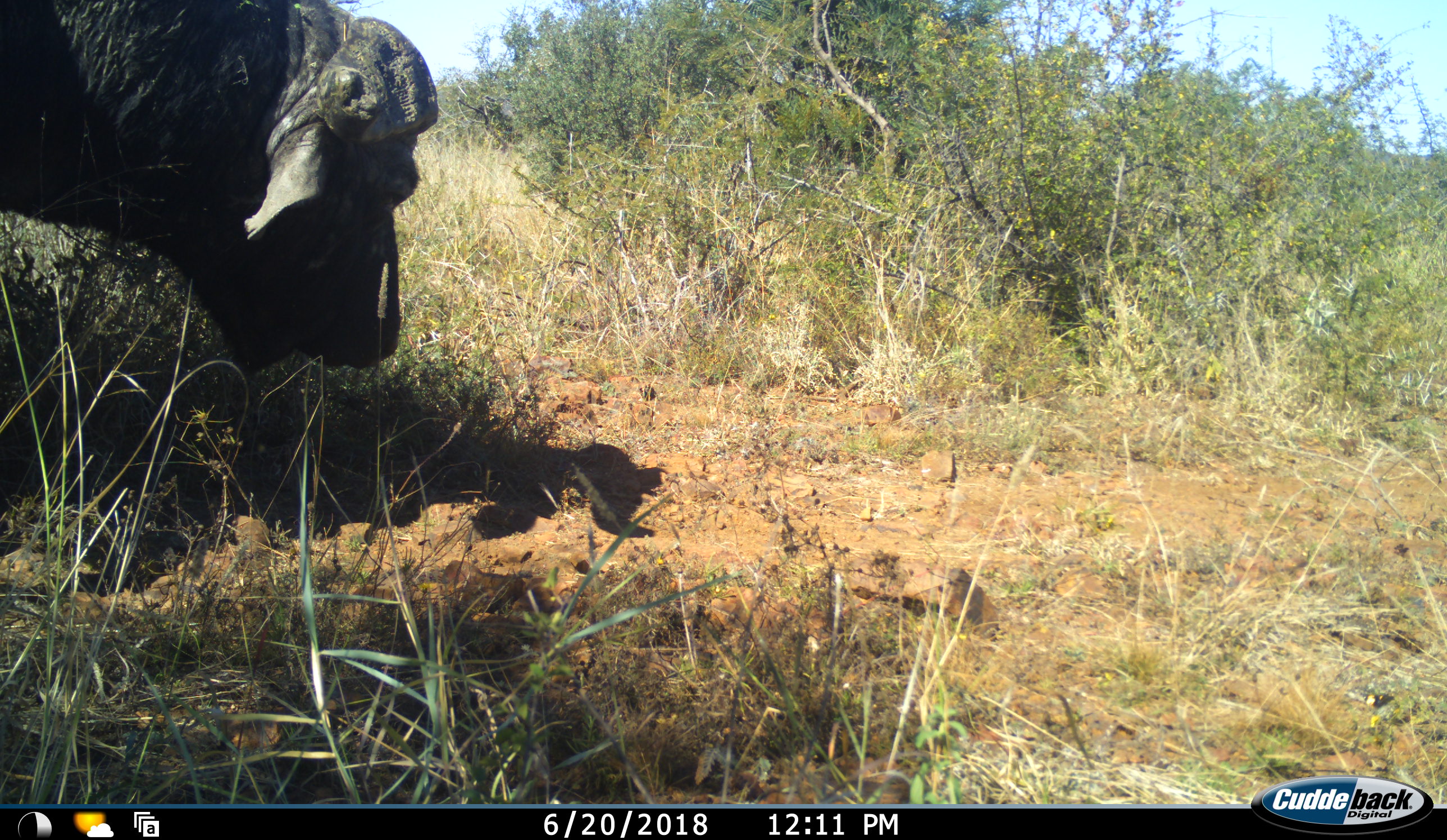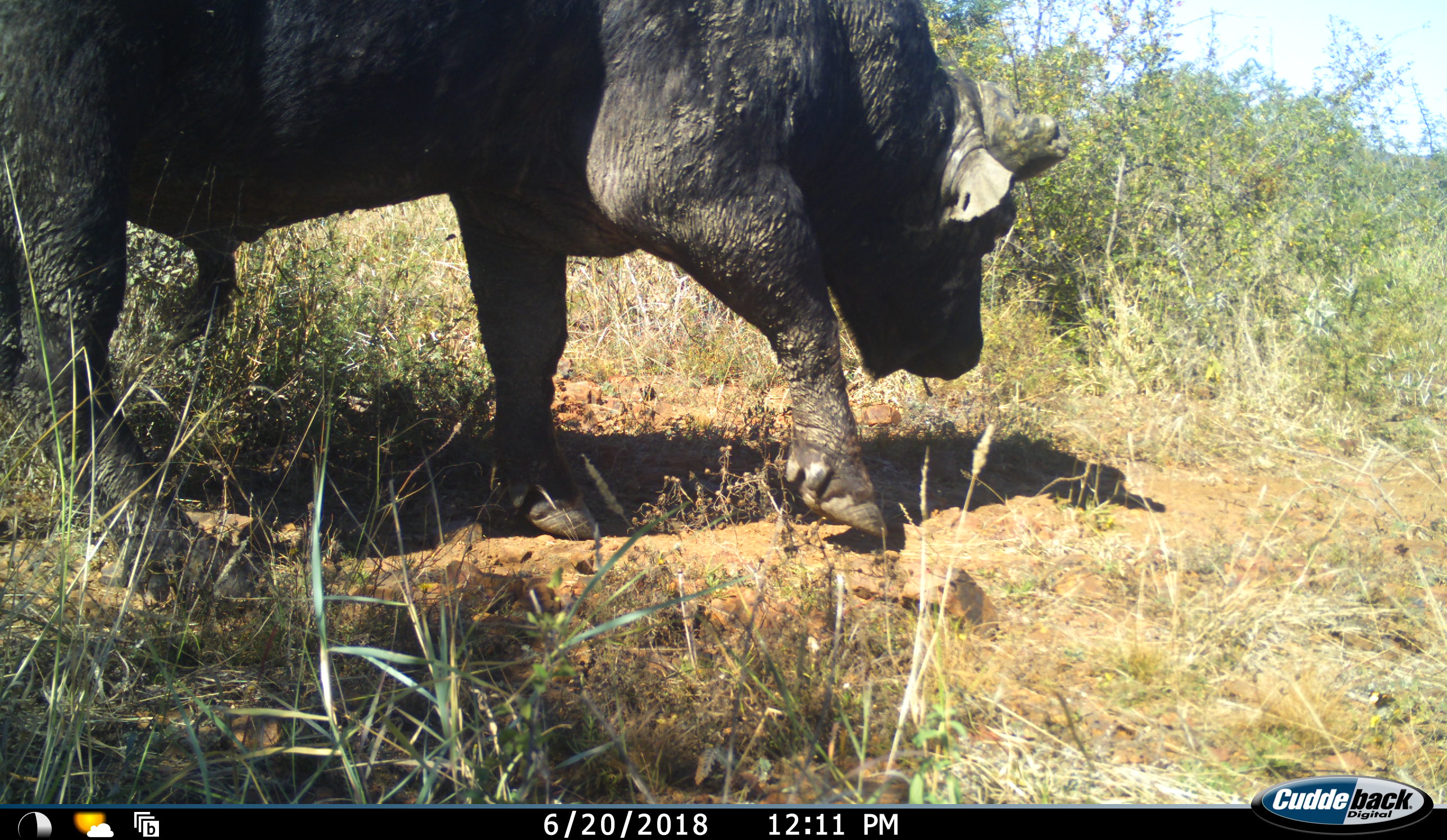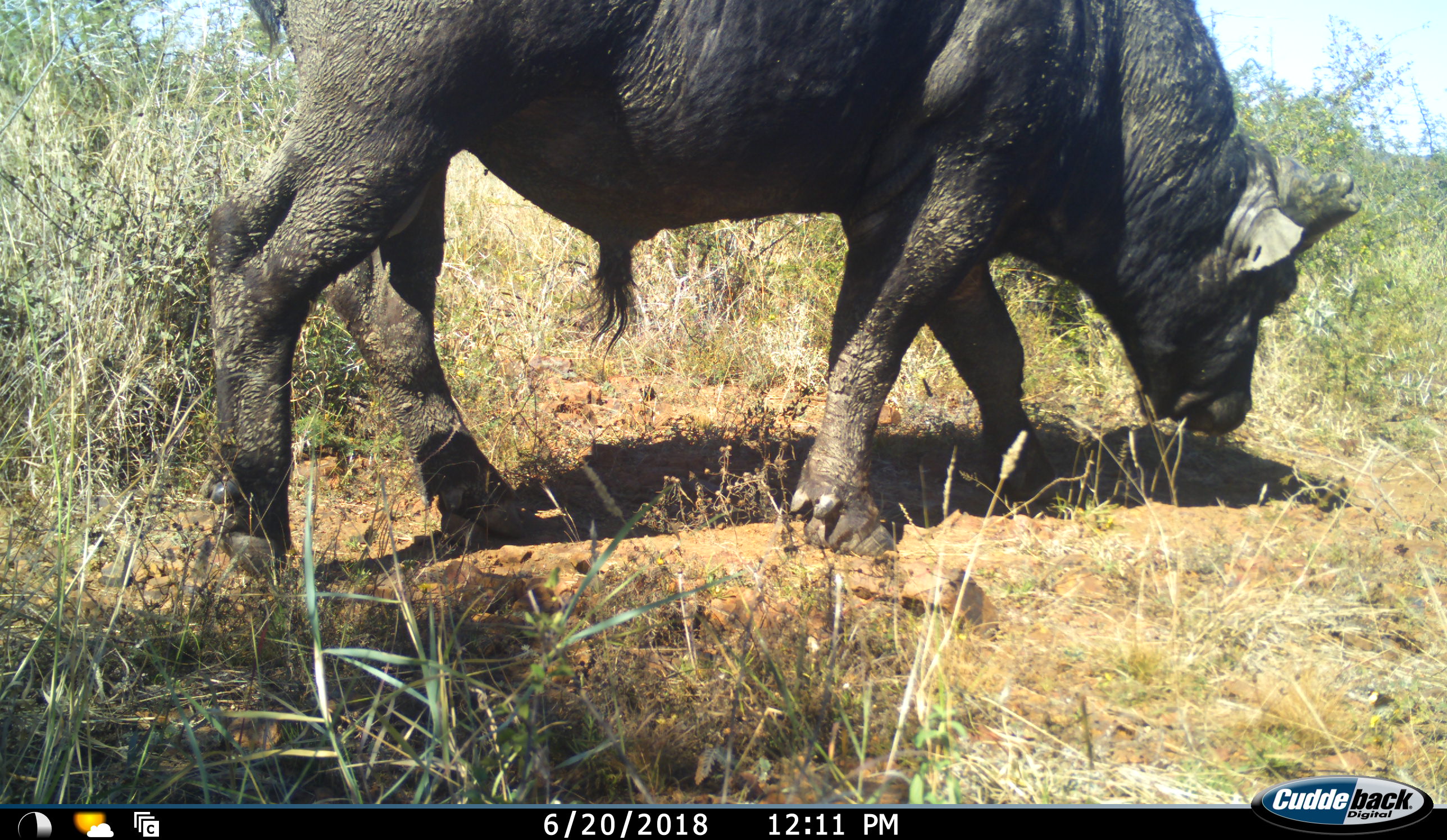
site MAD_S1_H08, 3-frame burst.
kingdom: Animalia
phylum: Chordata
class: Mammalia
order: Artiodactyla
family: Bovidae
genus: Syncerus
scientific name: Syncerus caffer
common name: african buffalo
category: buffalo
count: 1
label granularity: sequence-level